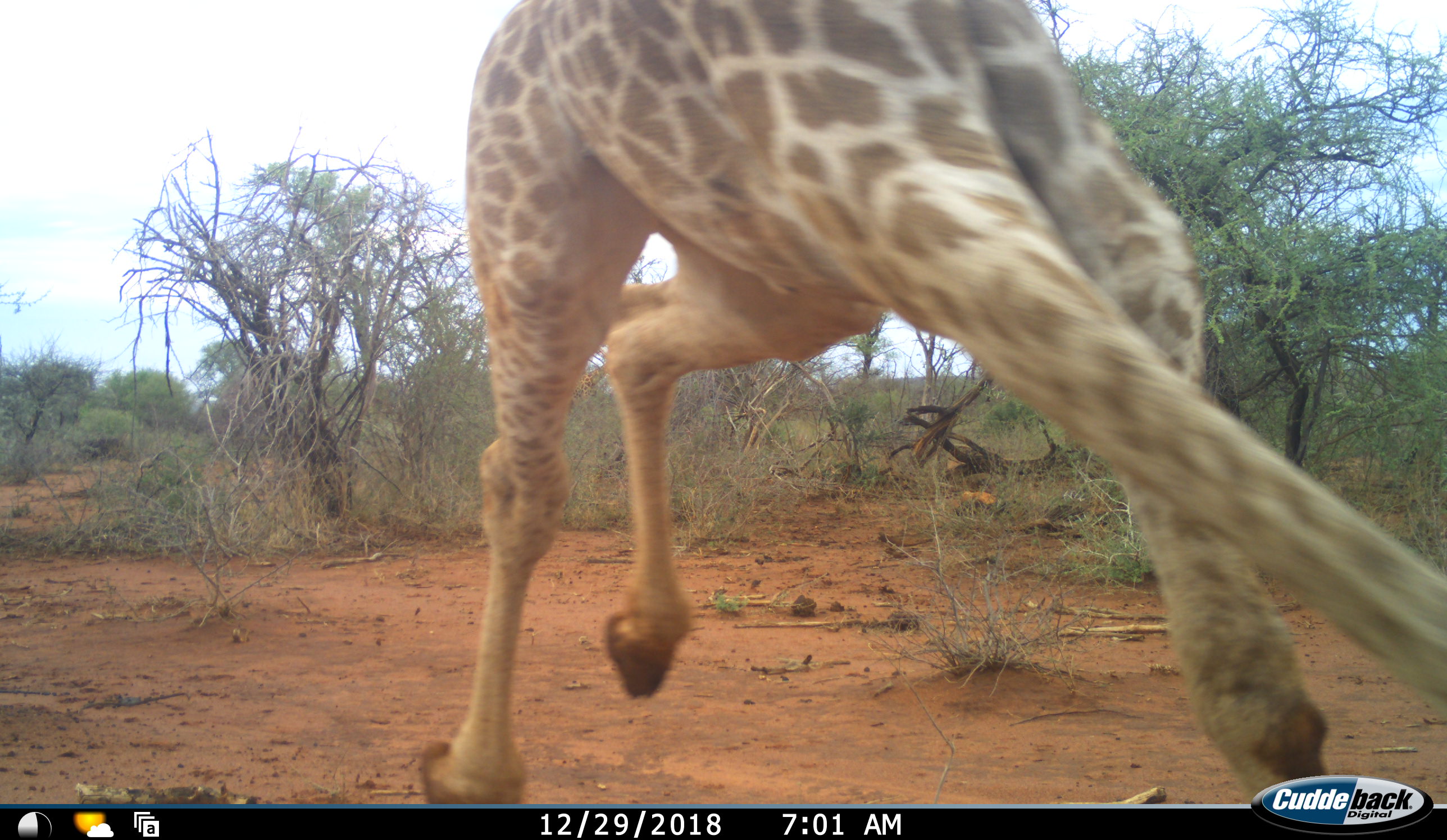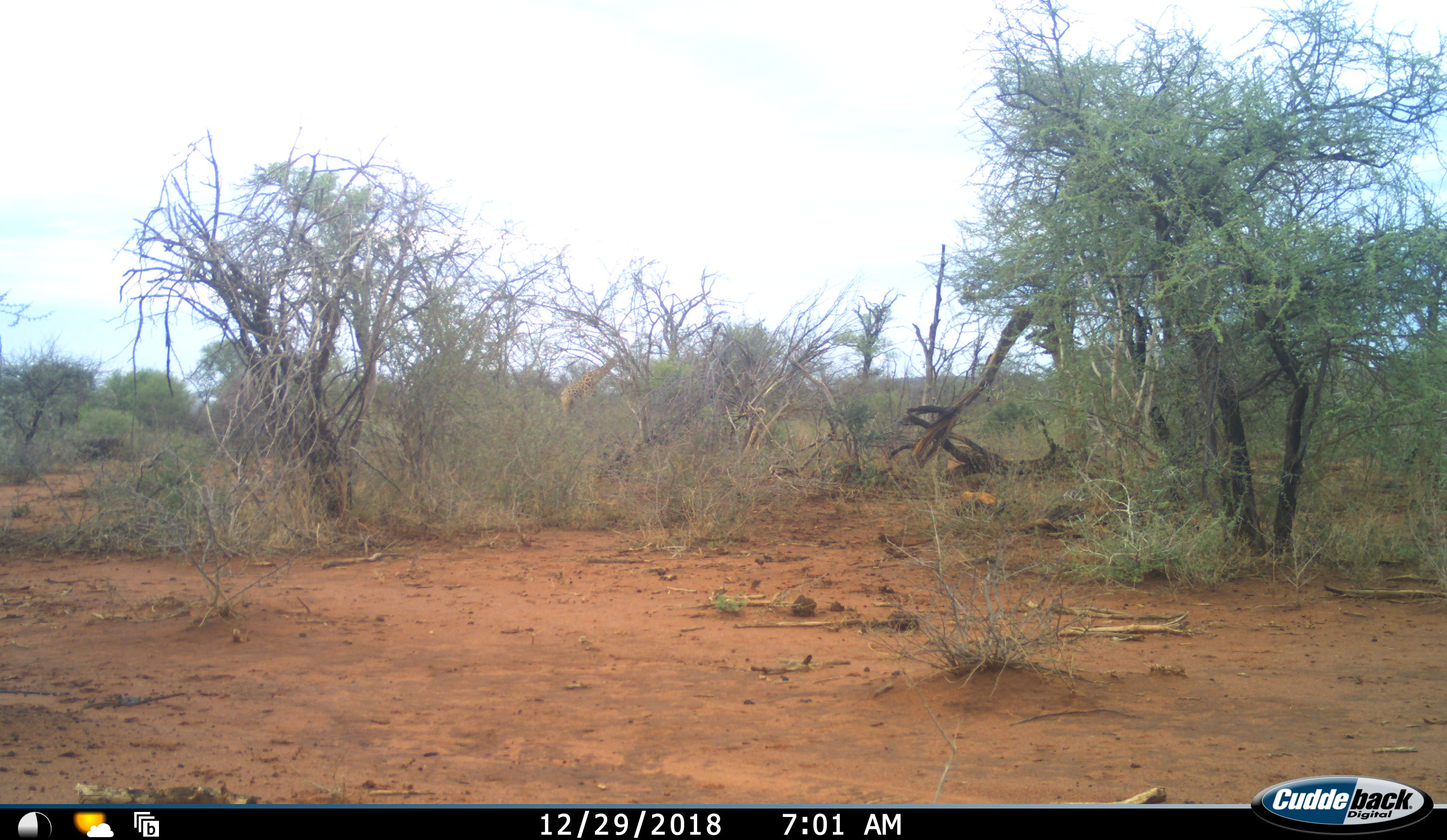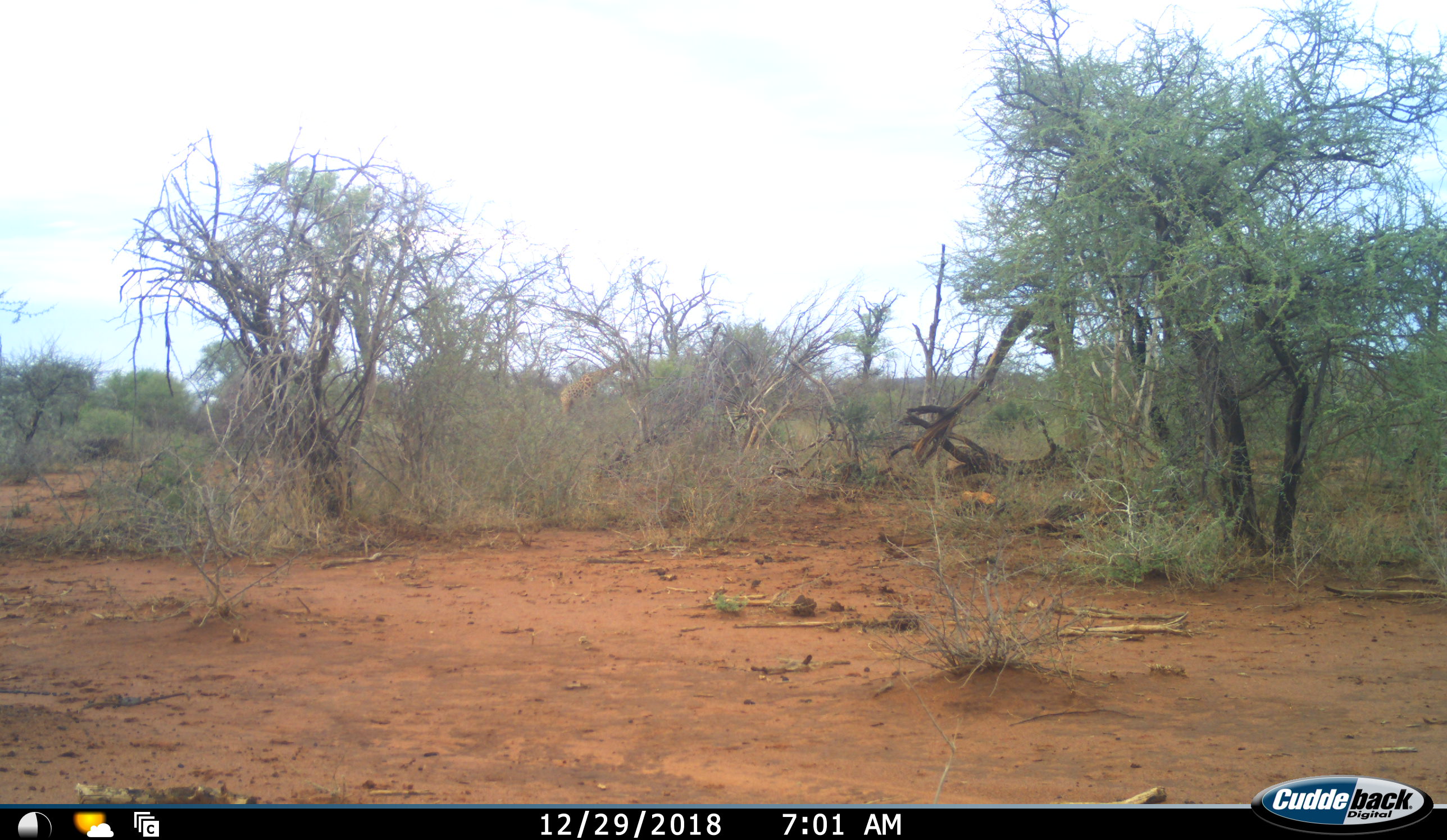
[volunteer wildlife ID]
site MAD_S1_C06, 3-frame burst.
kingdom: Animalia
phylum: Chordata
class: Mammalia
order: Artiodactyla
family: Giraffidae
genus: Giraffa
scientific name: Giraffa camelopardalis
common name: giraffe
Giraffe (Giraffa camelopardalis), count 1. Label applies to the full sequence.